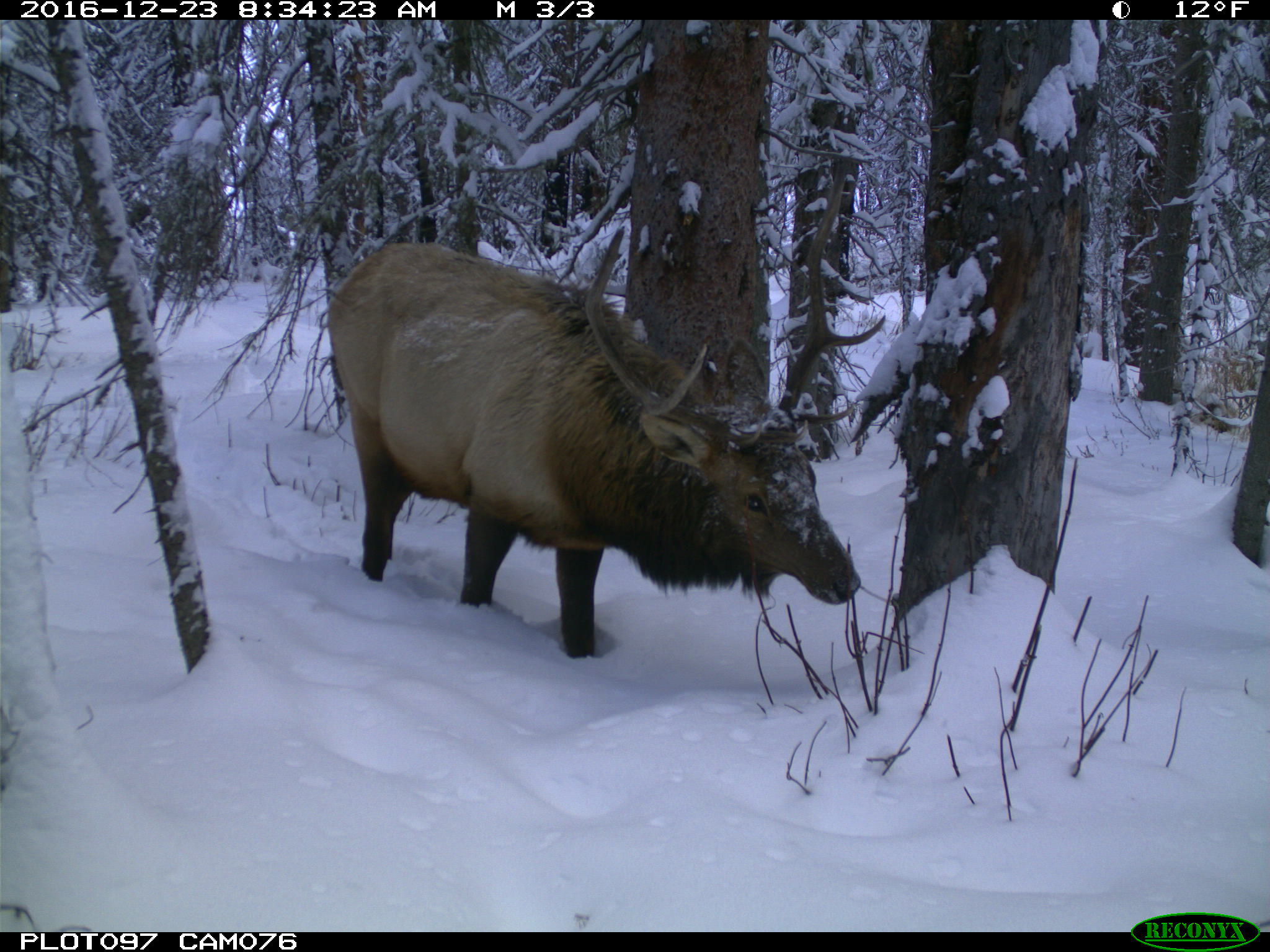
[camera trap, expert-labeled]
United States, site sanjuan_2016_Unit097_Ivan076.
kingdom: Animalia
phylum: Chordata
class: Mammalia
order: Artiodactyla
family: Cervidae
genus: Cervus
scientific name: Cervus elaphus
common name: red deer